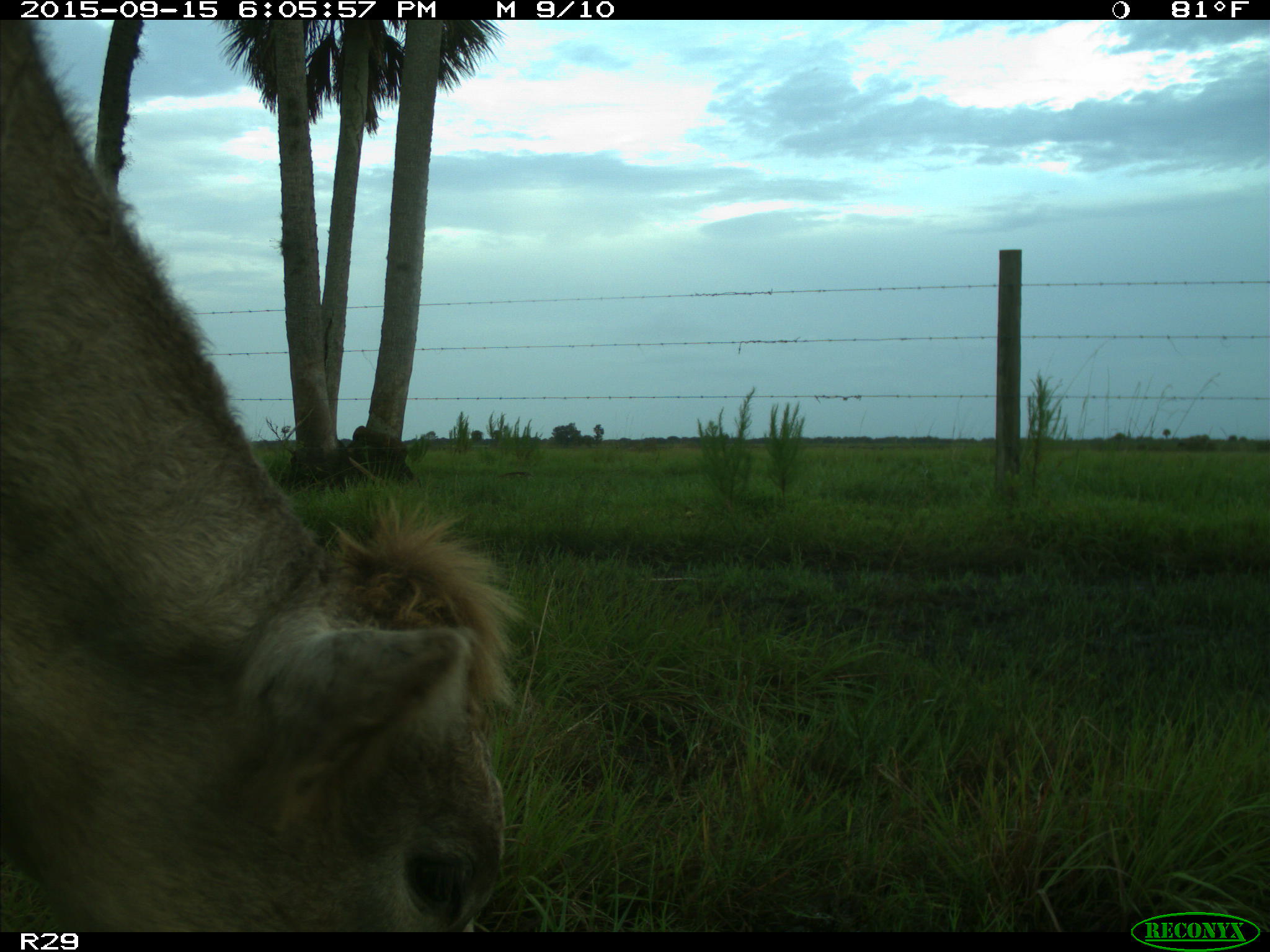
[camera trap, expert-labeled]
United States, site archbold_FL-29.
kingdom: Animalia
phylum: Chordata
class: Mammalia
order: Artiodactyla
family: Bovidae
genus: Bos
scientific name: Bos taurus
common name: domestic cow